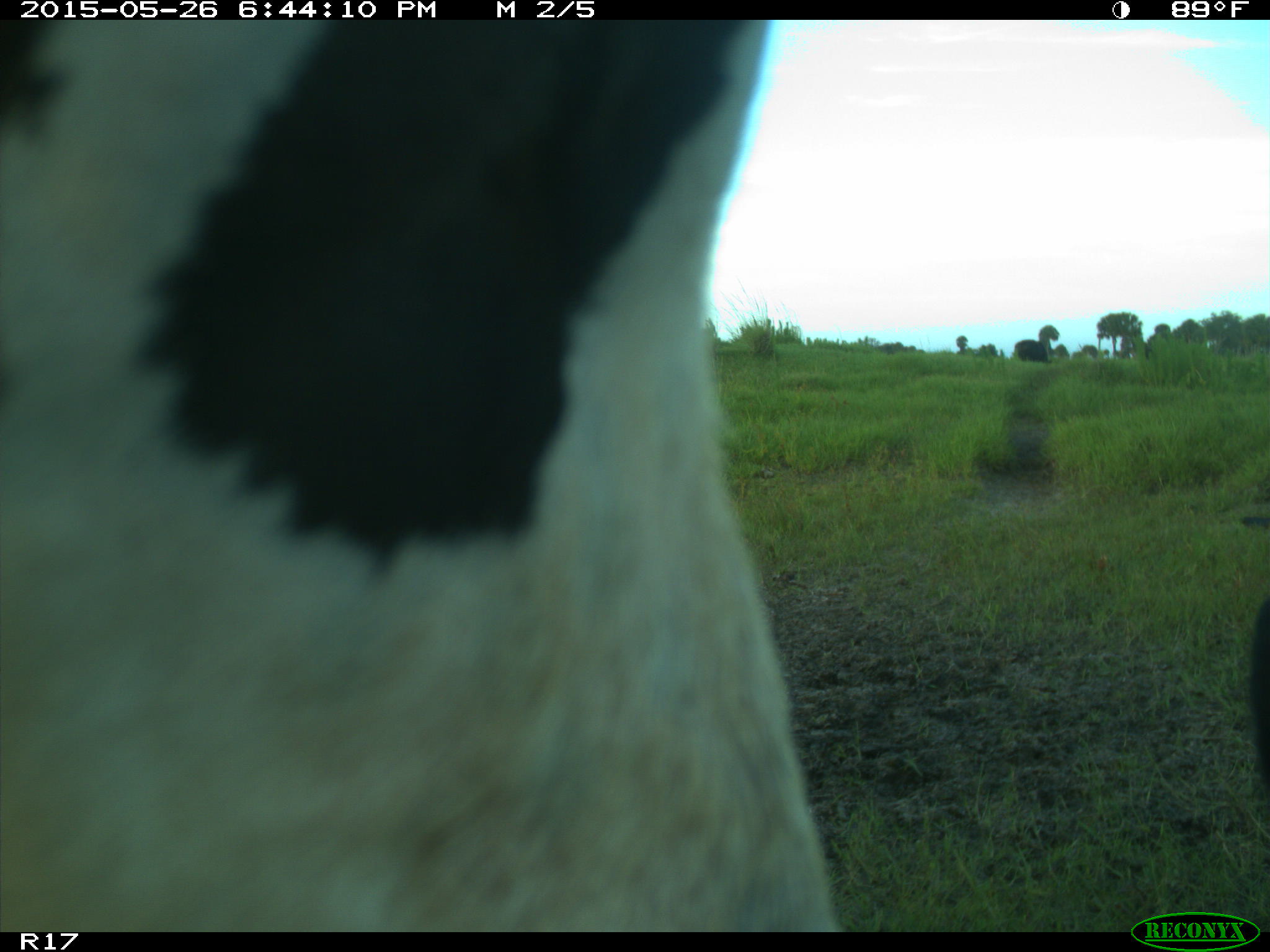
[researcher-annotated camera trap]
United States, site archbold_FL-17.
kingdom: Animalia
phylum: Chordata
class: Mammalia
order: Artiodactyla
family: Bovidae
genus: Bos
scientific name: Bos taurus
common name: domestic cow